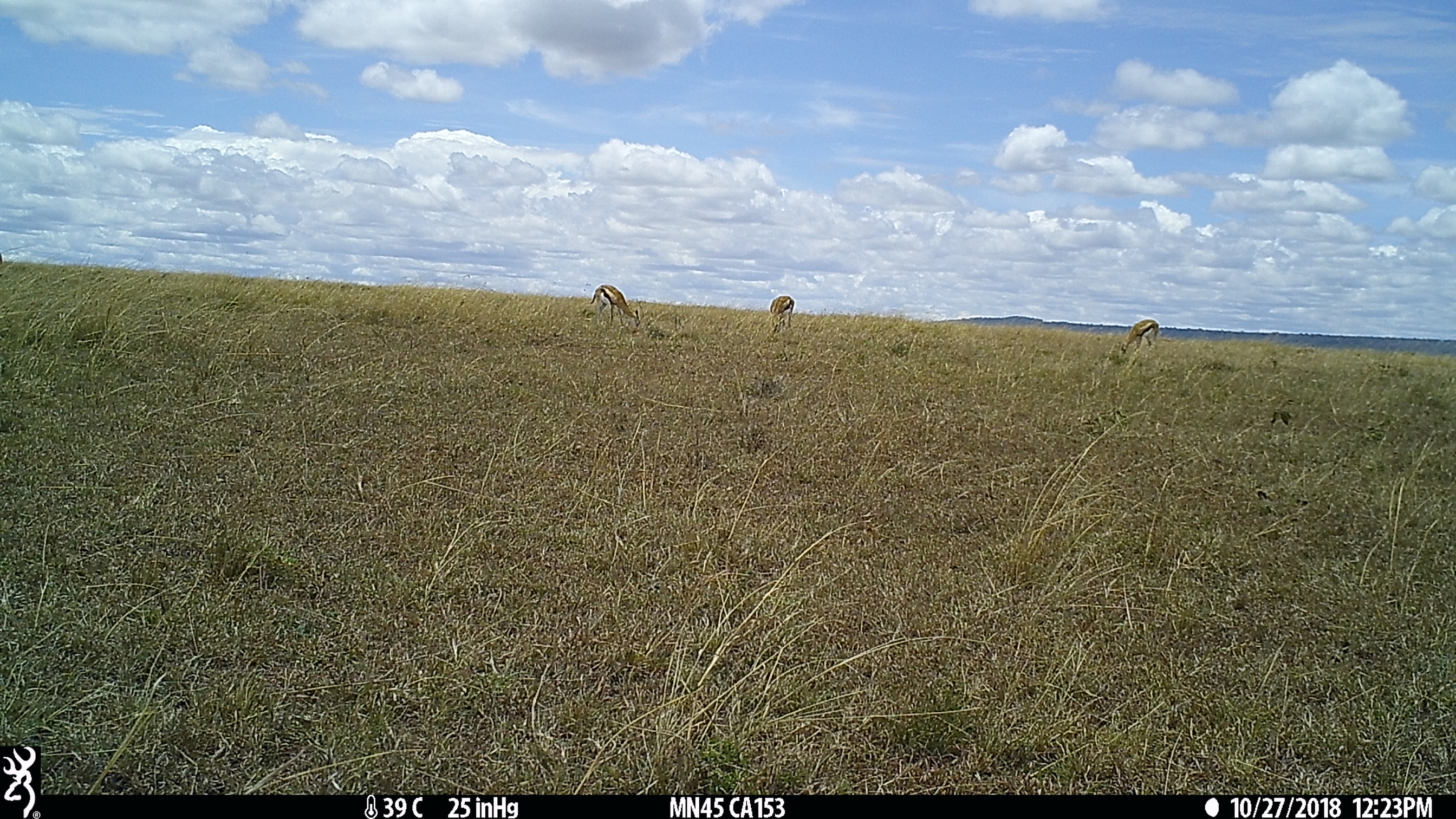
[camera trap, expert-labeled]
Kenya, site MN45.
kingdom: Animalia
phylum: Chordata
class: Mammalia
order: Artiodactyla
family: Bovidae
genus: Eudorcas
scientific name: Eudorcas thomsonii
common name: thomon's gazelle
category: gazelle thomsons